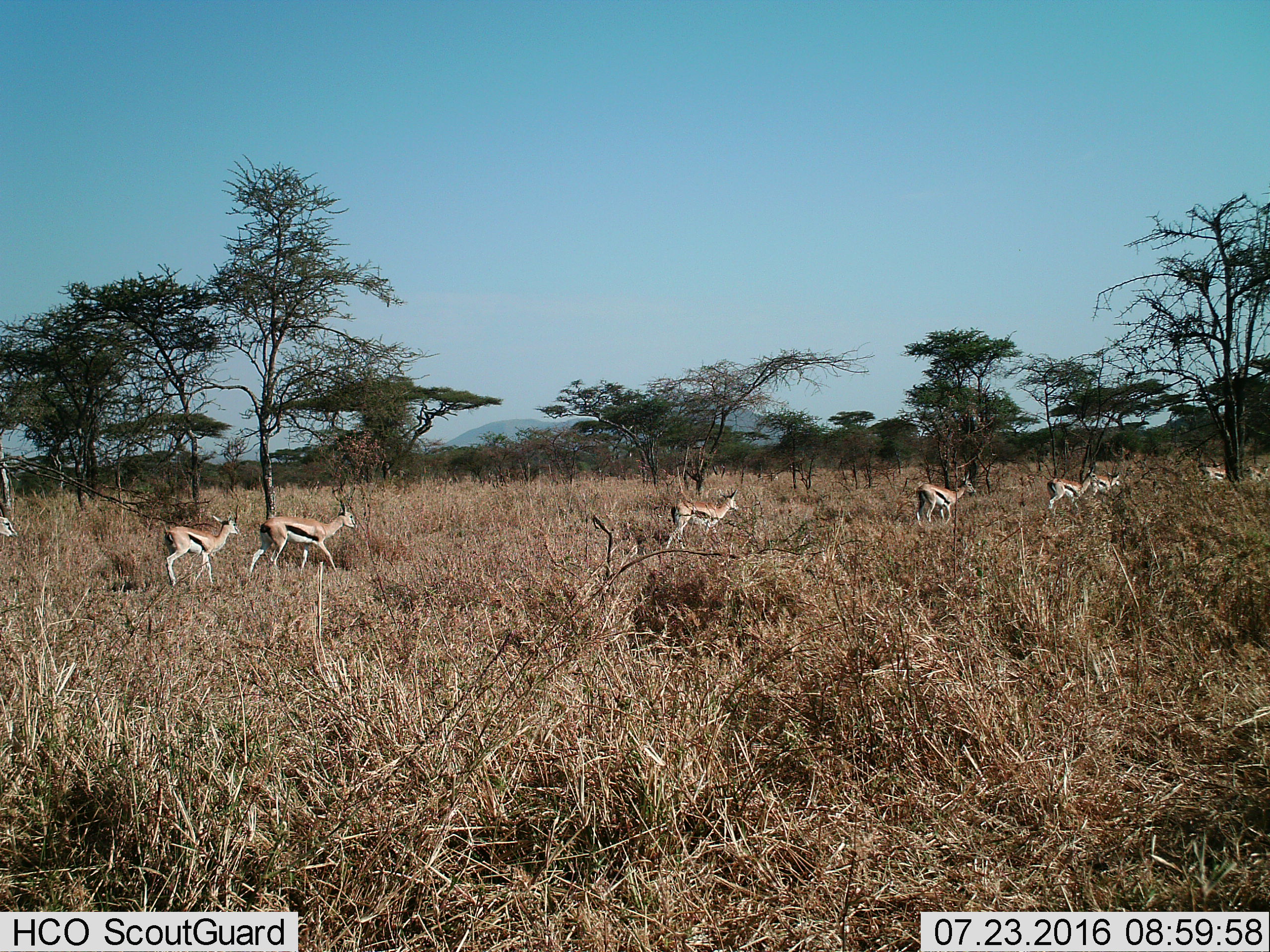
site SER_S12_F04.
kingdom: Animalia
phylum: Chordata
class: Mammalia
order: Artiodactyla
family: Bovidae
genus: Eudorcas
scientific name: Eudorcas thomsonii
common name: thomson's gazelle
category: gazellethomsons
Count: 9.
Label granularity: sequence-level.